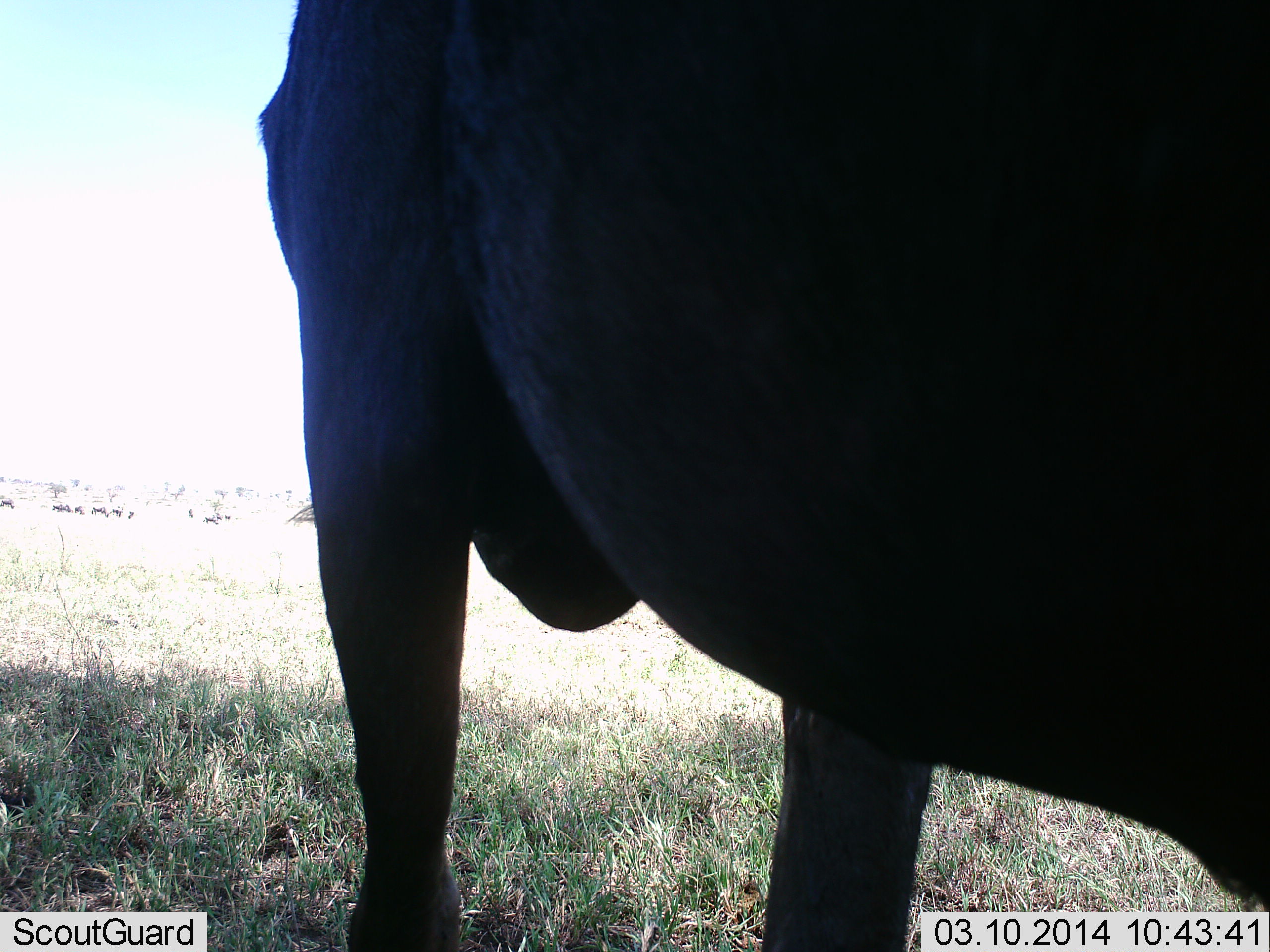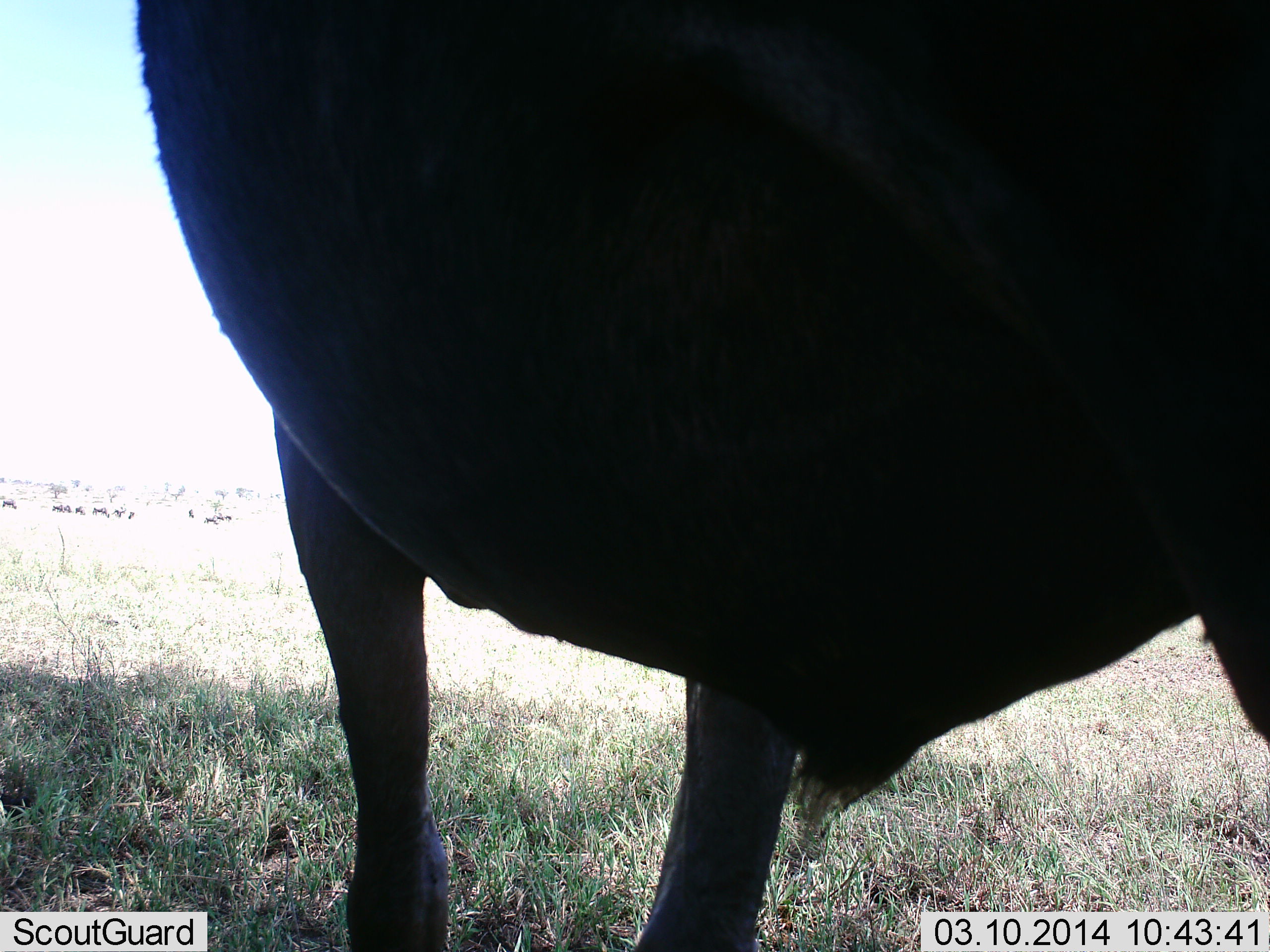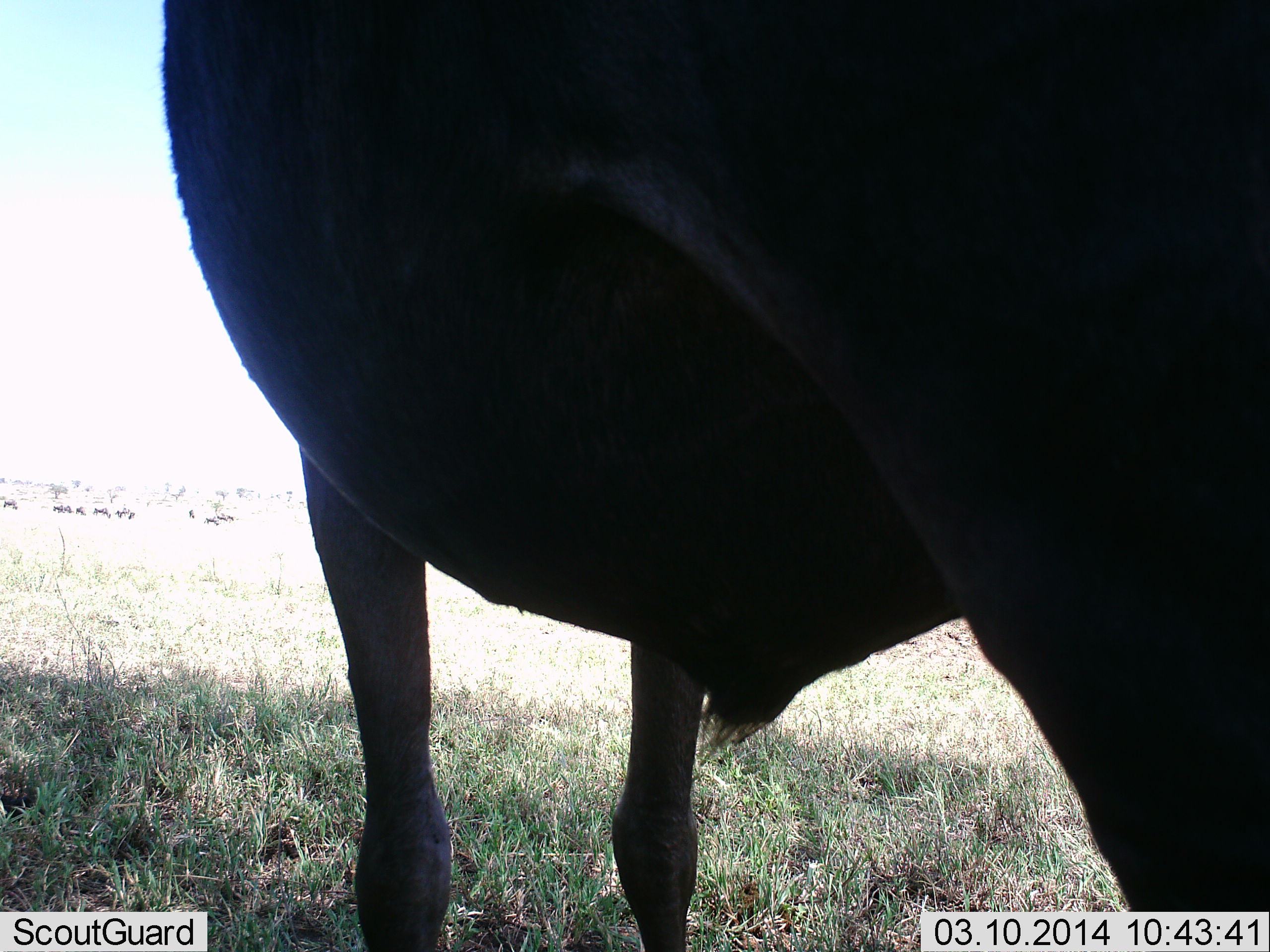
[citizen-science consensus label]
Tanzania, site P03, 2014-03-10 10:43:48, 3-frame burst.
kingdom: Animalia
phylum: Chordata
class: Mammalia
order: Artiodactyla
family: Bovidae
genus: Connochaetes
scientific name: Connochaetes taurinus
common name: blue wildebeest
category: wildebeest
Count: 10.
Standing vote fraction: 58%.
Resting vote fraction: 8%.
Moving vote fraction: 33%.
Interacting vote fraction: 0%.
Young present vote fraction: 0%.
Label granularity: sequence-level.